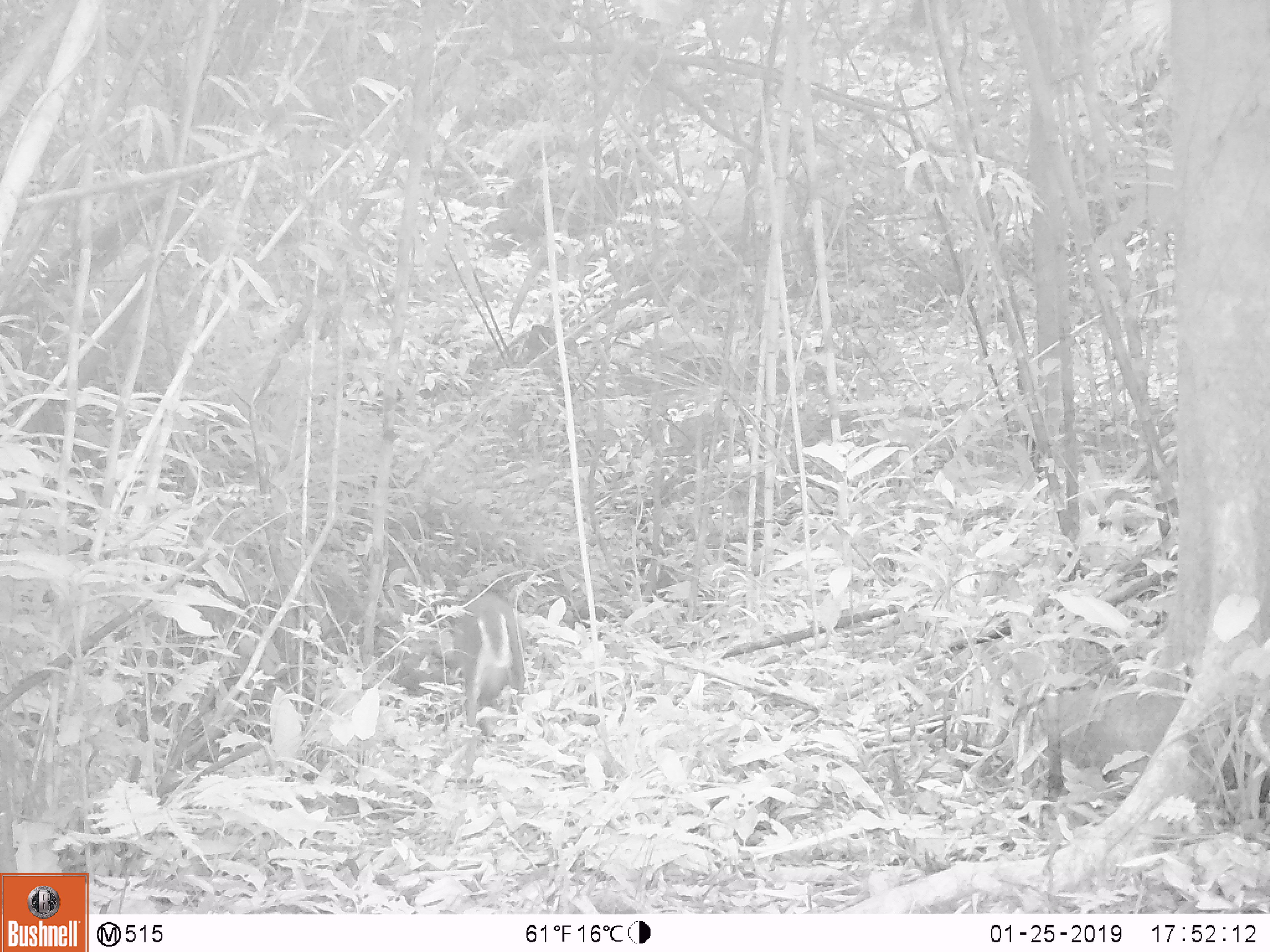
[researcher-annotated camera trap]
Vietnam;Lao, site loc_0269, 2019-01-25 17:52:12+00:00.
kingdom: Animalia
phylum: Chordata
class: Mammalia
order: Artiodactyla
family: Cervidae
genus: Muntiacus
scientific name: Muntiacus rooseveltorum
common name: roosevelt's muntjac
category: roosevelts muntjac group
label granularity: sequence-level